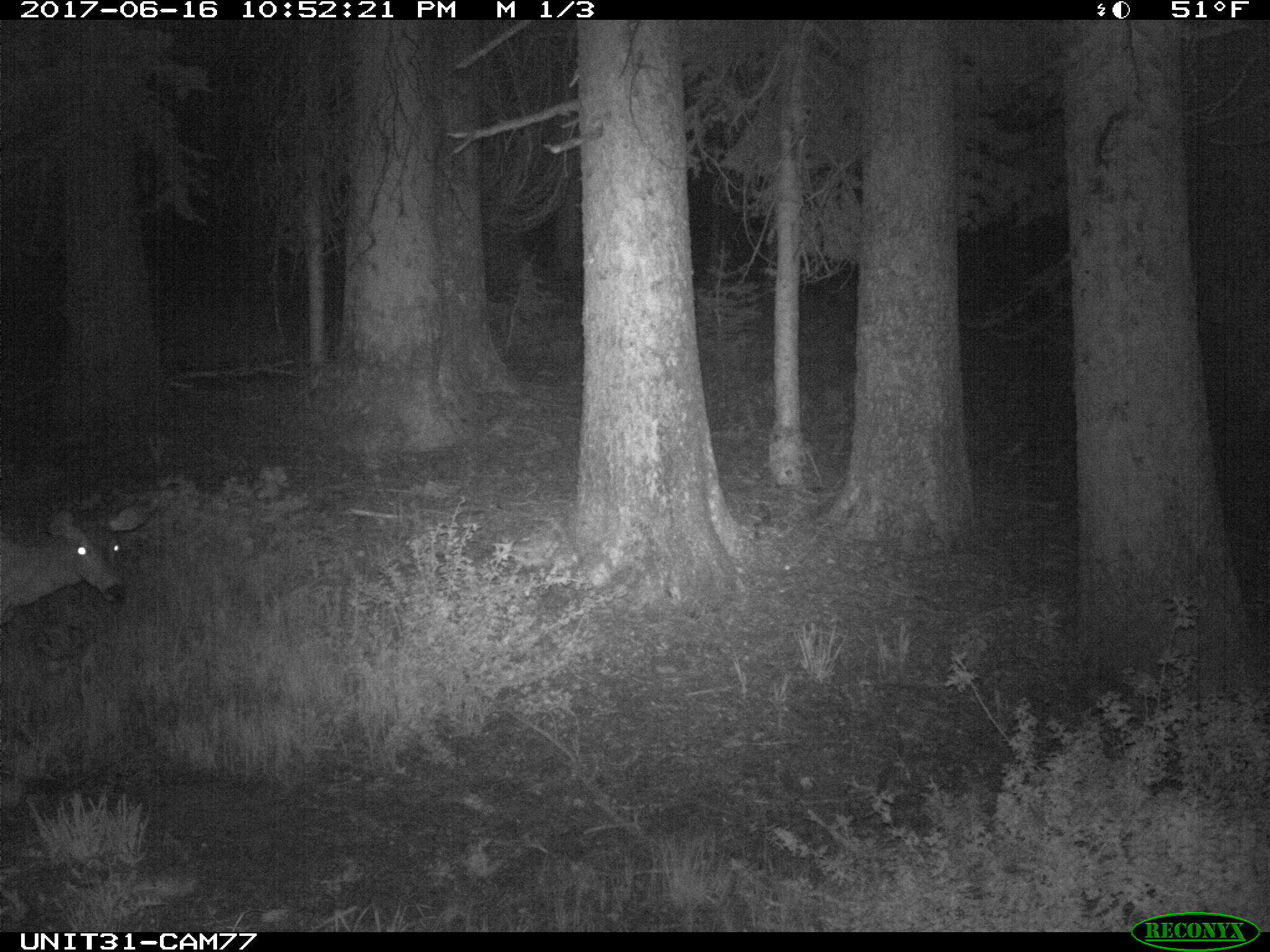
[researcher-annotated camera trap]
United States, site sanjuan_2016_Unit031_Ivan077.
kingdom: Animalia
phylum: Chordata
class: Mammalia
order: Artiodactyla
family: Cervidae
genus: Odocoileus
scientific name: Odocoileus hemionus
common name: mule deer